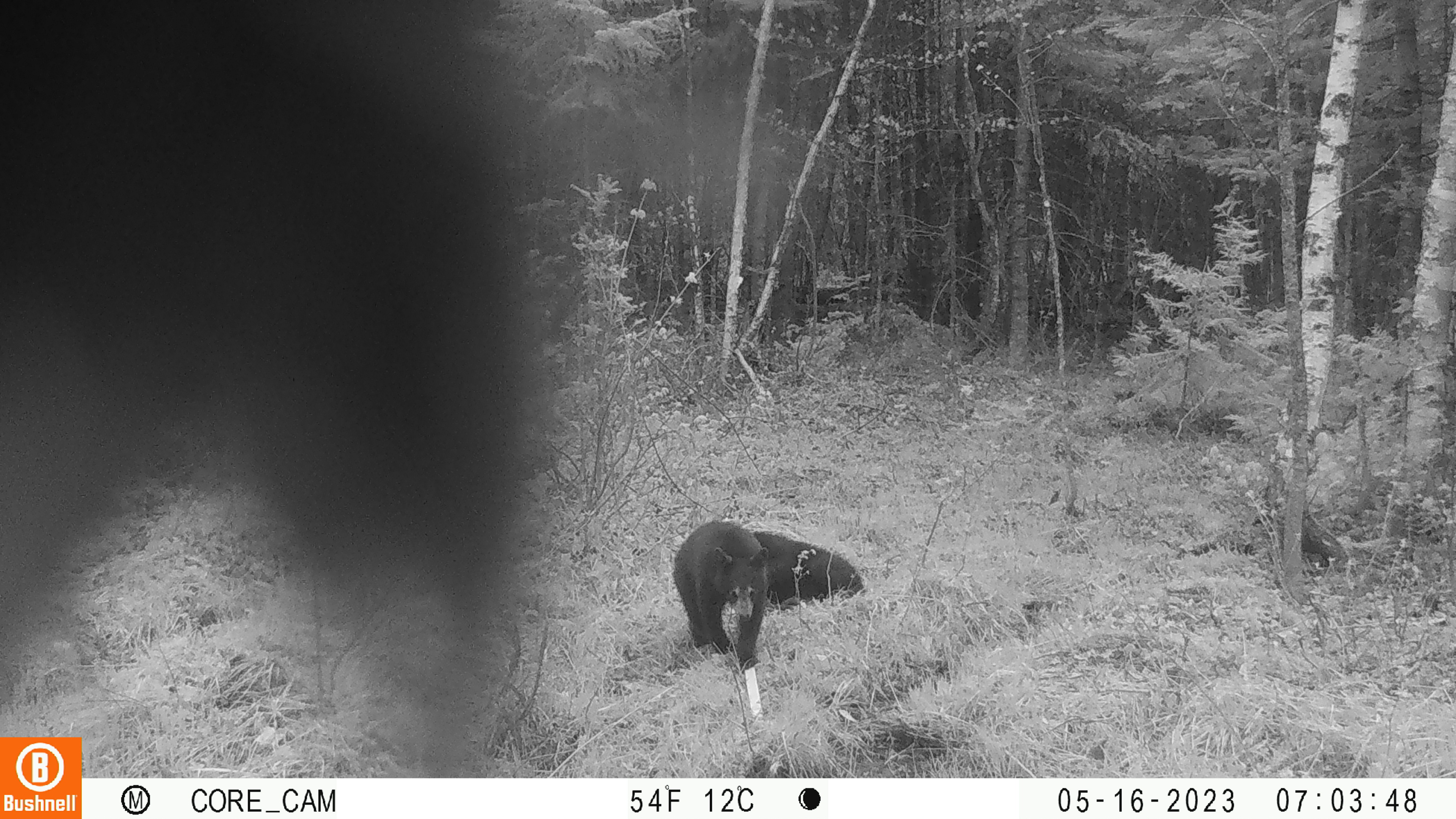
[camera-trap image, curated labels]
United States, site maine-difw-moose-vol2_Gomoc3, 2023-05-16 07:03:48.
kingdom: Animalia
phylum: Chordata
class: Mammalia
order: Carnivora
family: Ursidae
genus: Ursus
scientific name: Ursus americanus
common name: black bear